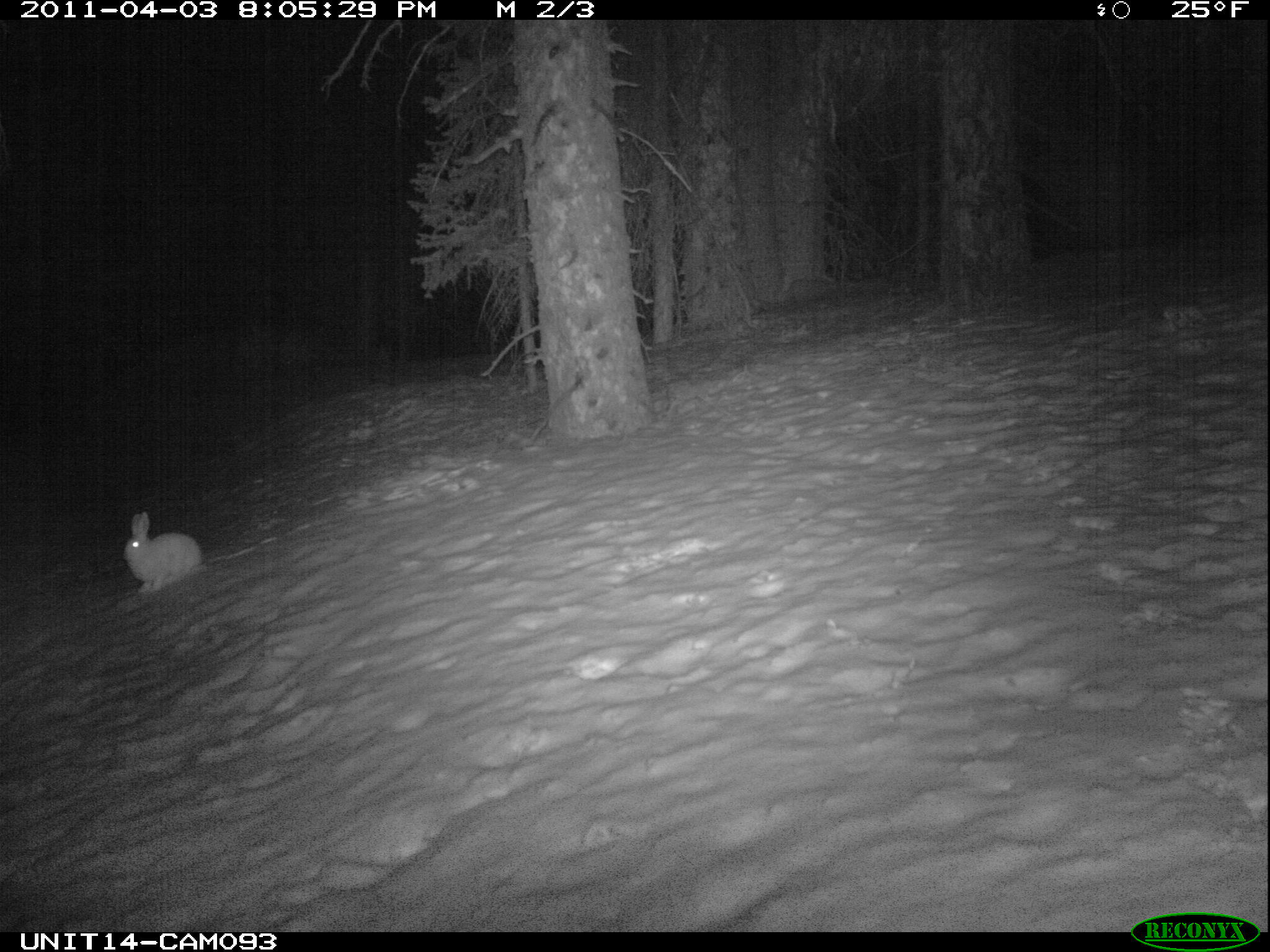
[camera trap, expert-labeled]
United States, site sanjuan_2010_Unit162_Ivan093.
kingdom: Animalia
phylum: Chordata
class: Mammalia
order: Lagomorpha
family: Leporidae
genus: Lepus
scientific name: Lepus americanus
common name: snowshoe hare